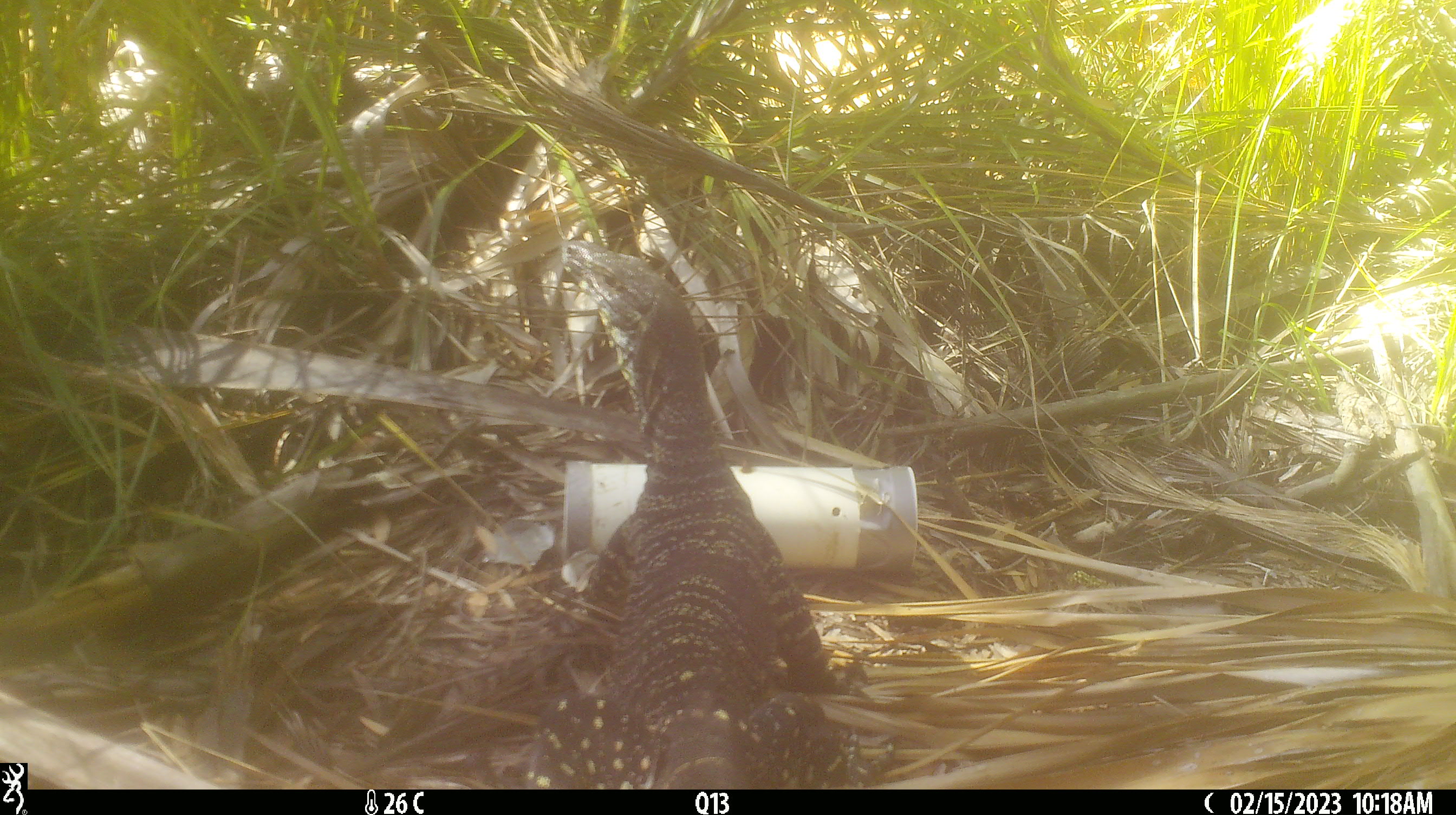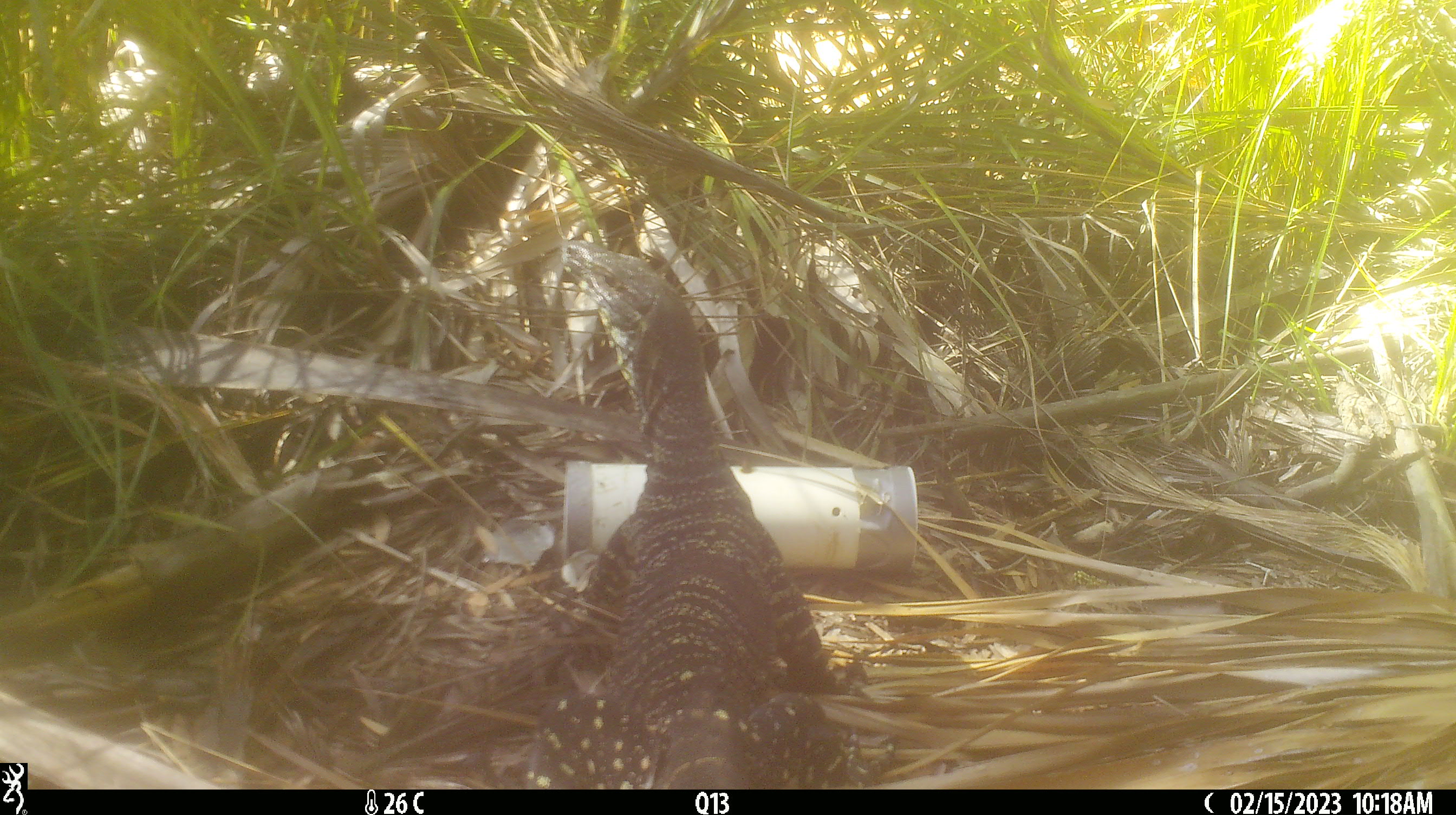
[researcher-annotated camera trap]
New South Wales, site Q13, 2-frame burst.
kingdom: Animalia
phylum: Chordata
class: Reptilia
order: Squamata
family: Varanidae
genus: Varanus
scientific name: Varanus varius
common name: lace monitor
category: goanna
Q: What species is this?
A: Goanna (lace monitor) (Varanus varius).